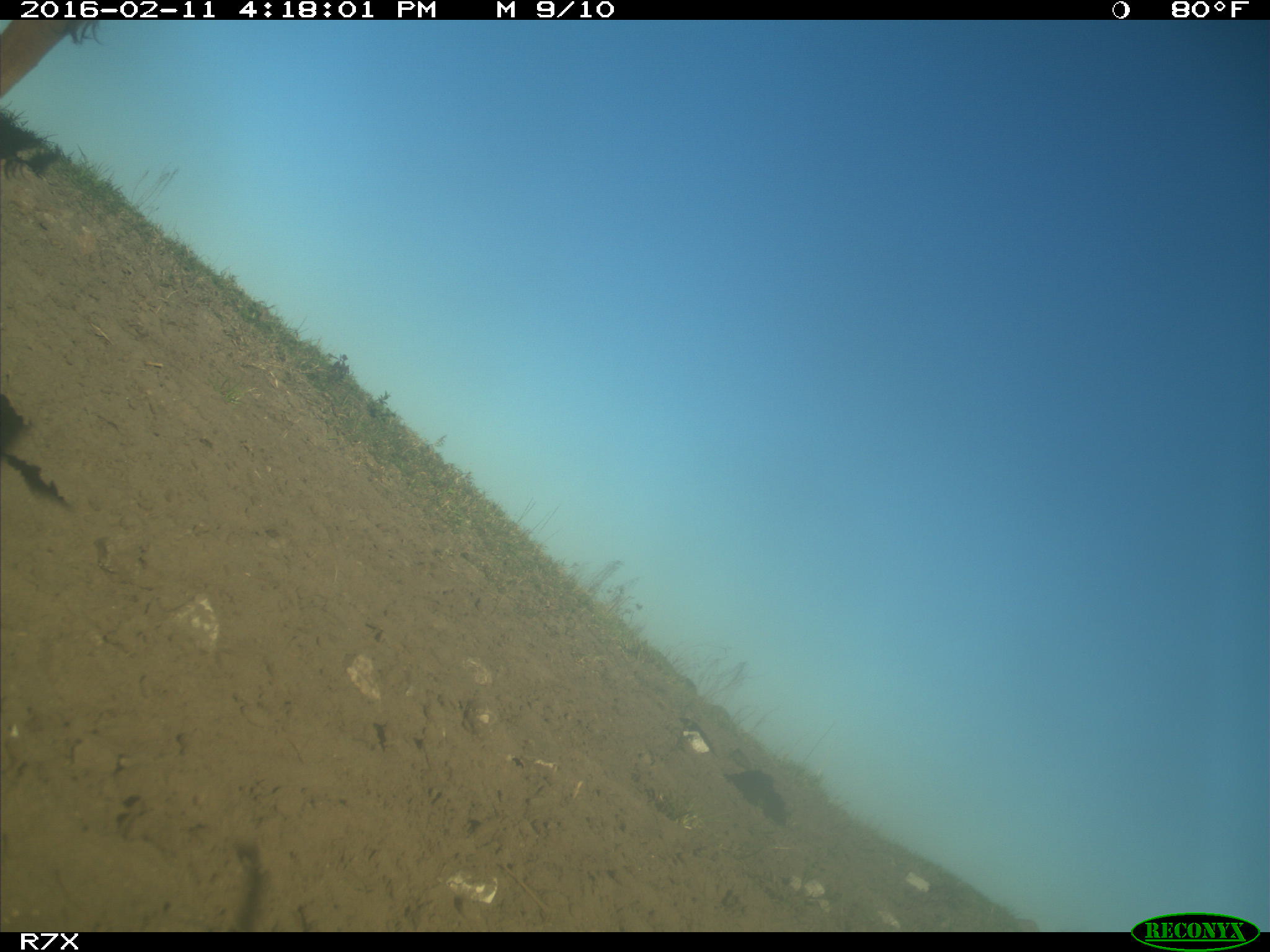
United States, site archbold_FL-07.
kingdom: Animalia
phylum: Chordata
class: Mammalia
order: Artiodactyla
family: Bovidae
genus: Bos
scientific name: Bos taurus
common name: domestic cow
Bos taurus (domestic cow).